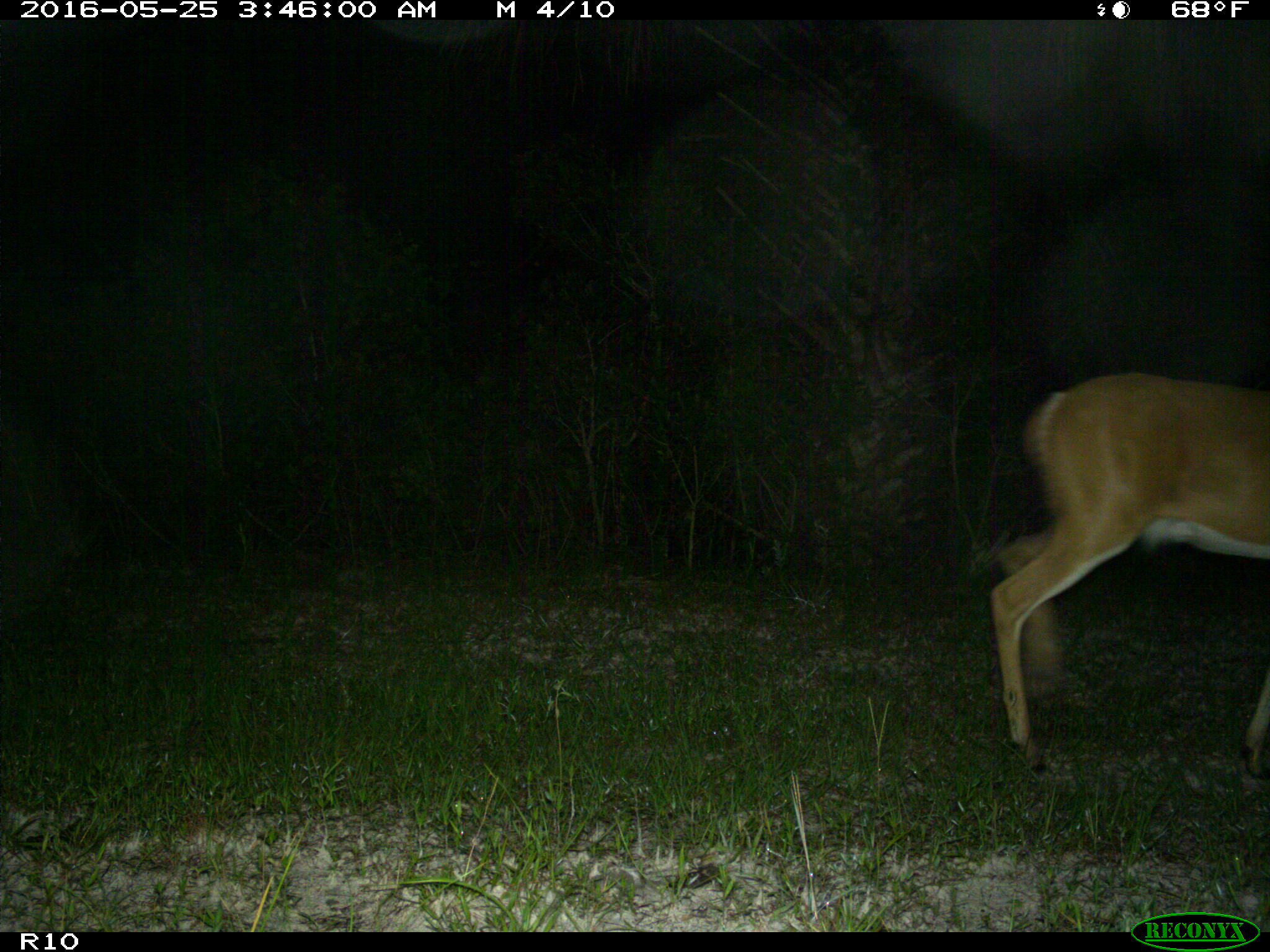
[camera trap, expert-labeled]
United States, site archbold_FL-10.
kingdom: Animalia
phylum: Chordata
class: Mammalia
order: Artiodactyla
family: Cervidae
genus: Odocoileus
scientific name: Odocoileus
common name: deer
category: unidentified deer